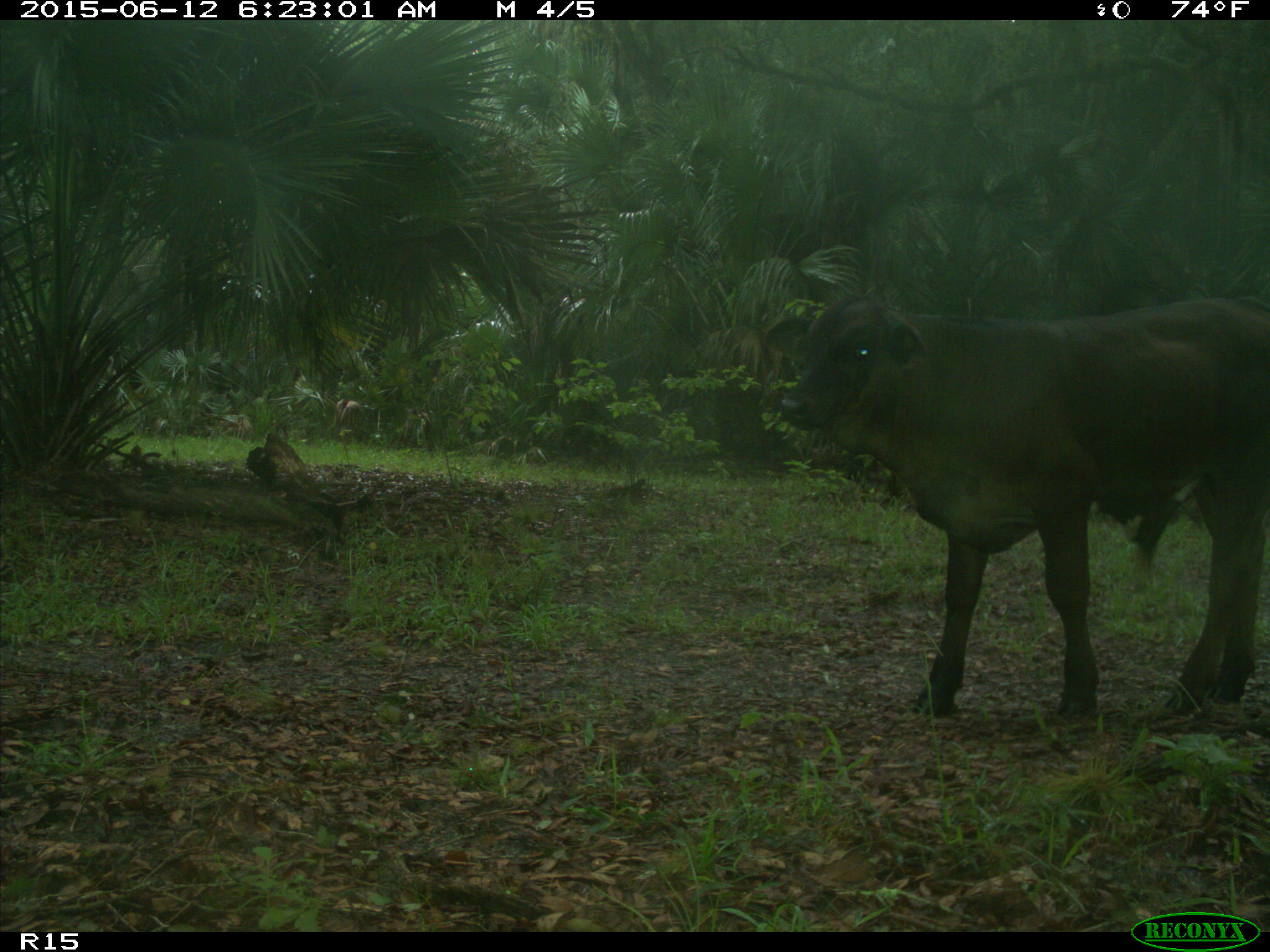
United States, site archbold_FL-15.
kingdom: Animalia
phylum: Chordata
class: Mammalia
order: Artiodactyla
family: Bovidae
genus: Bos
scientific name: Bos taurus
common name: domestic cow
Bos taurus (domestic cow).